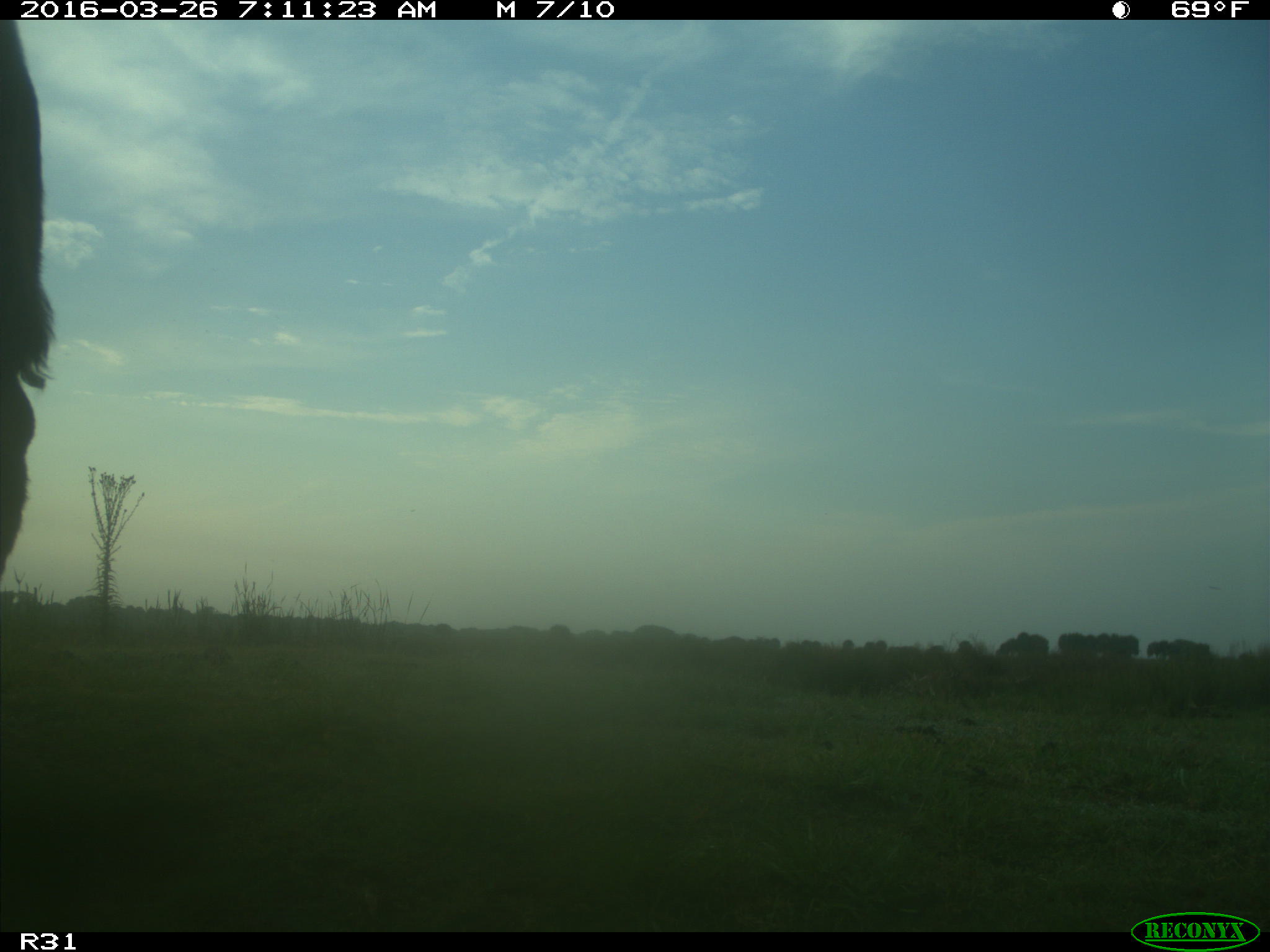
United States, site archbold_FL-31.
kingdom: Animalia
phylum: Chordata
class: Mammalia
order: Artiodactyla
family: Bovidae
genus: Bos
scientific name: Bos taurus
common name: domestic cow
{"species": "Bos taurus (domestic cow)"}